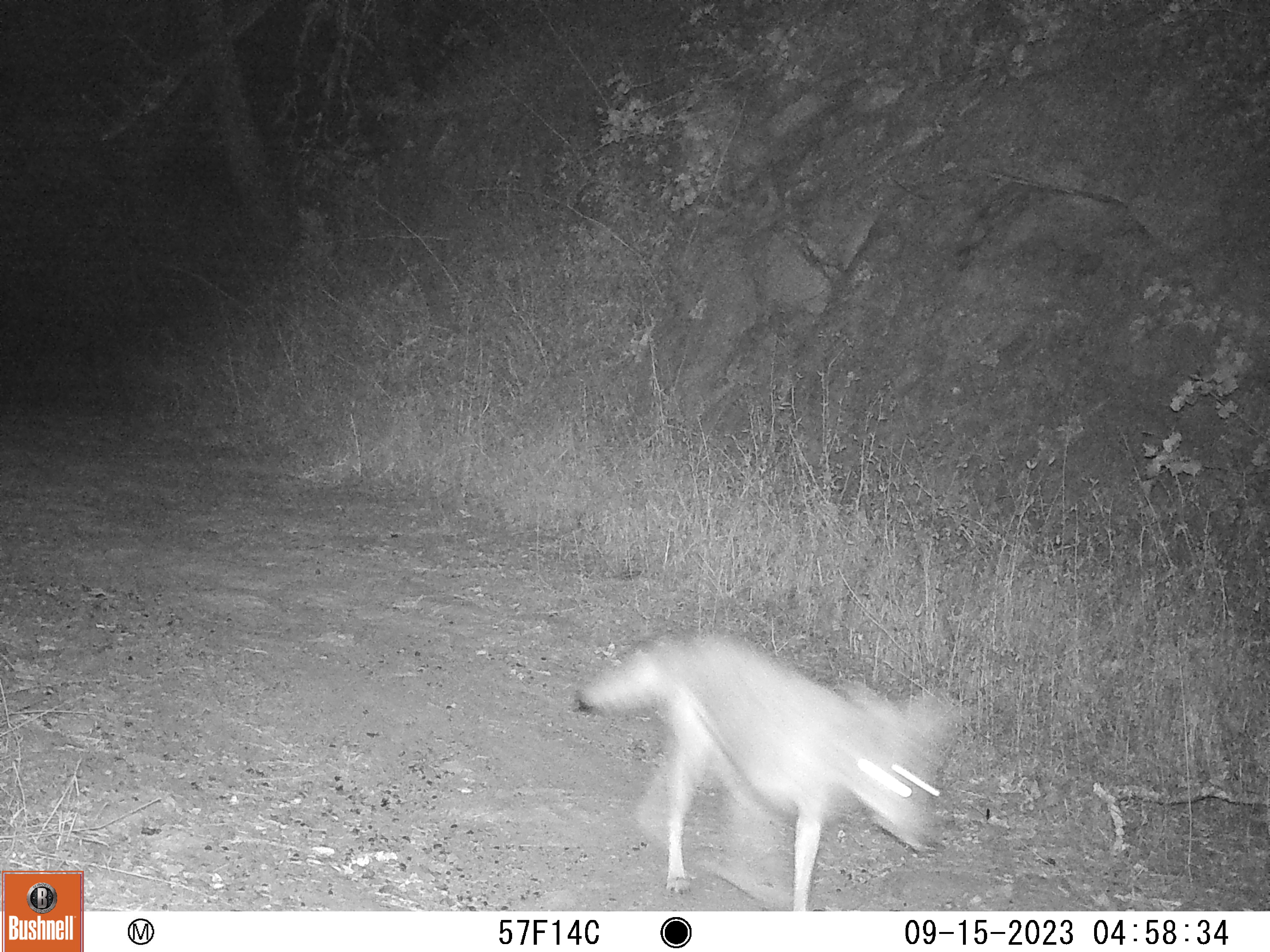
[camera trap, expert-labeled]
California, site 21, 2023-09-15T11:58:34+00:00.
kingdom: Animalia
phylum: Chordata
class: Mammalia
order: Carnivora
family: Canidae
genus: Canis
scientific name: Canis latrans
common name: coyote